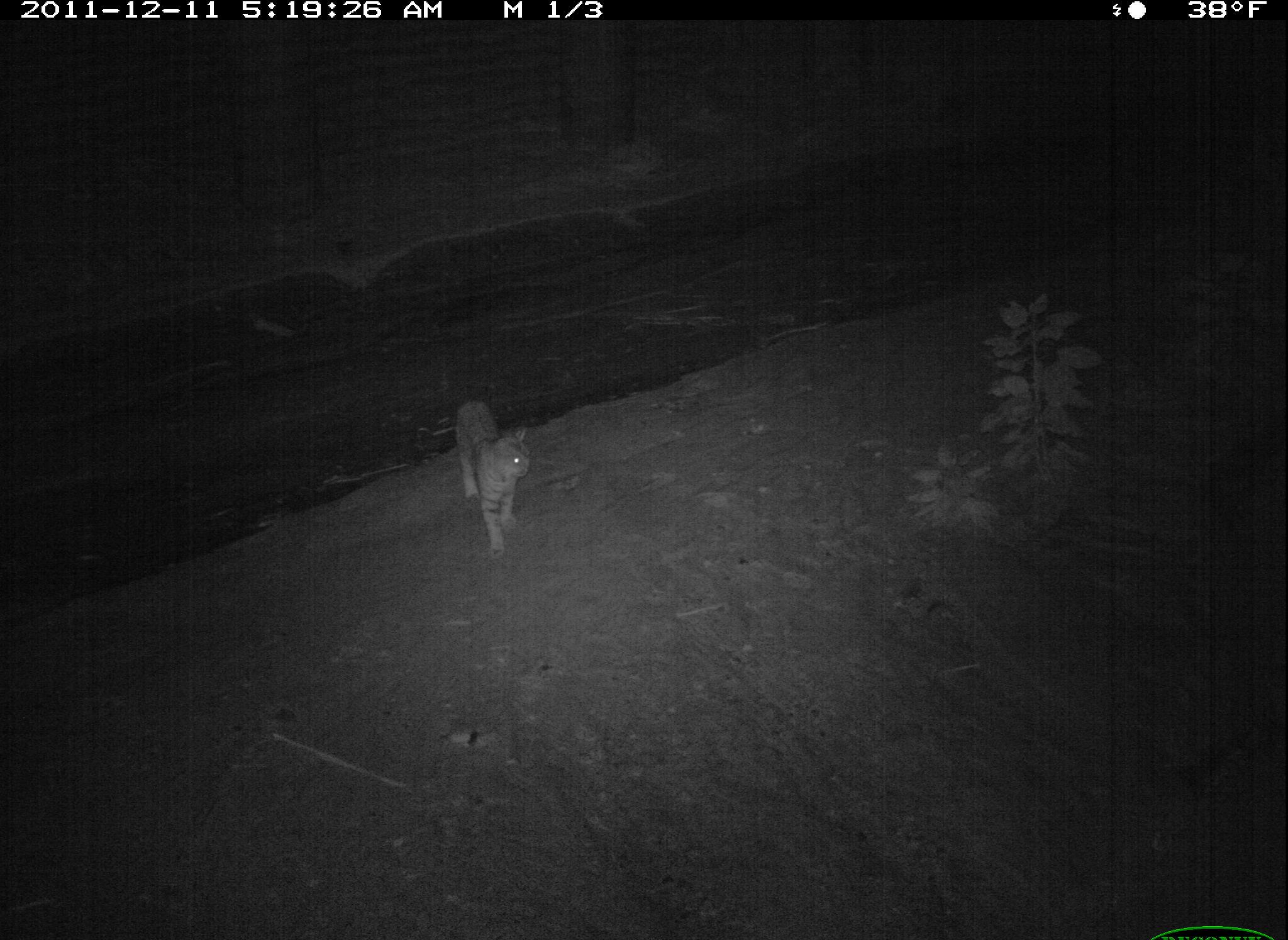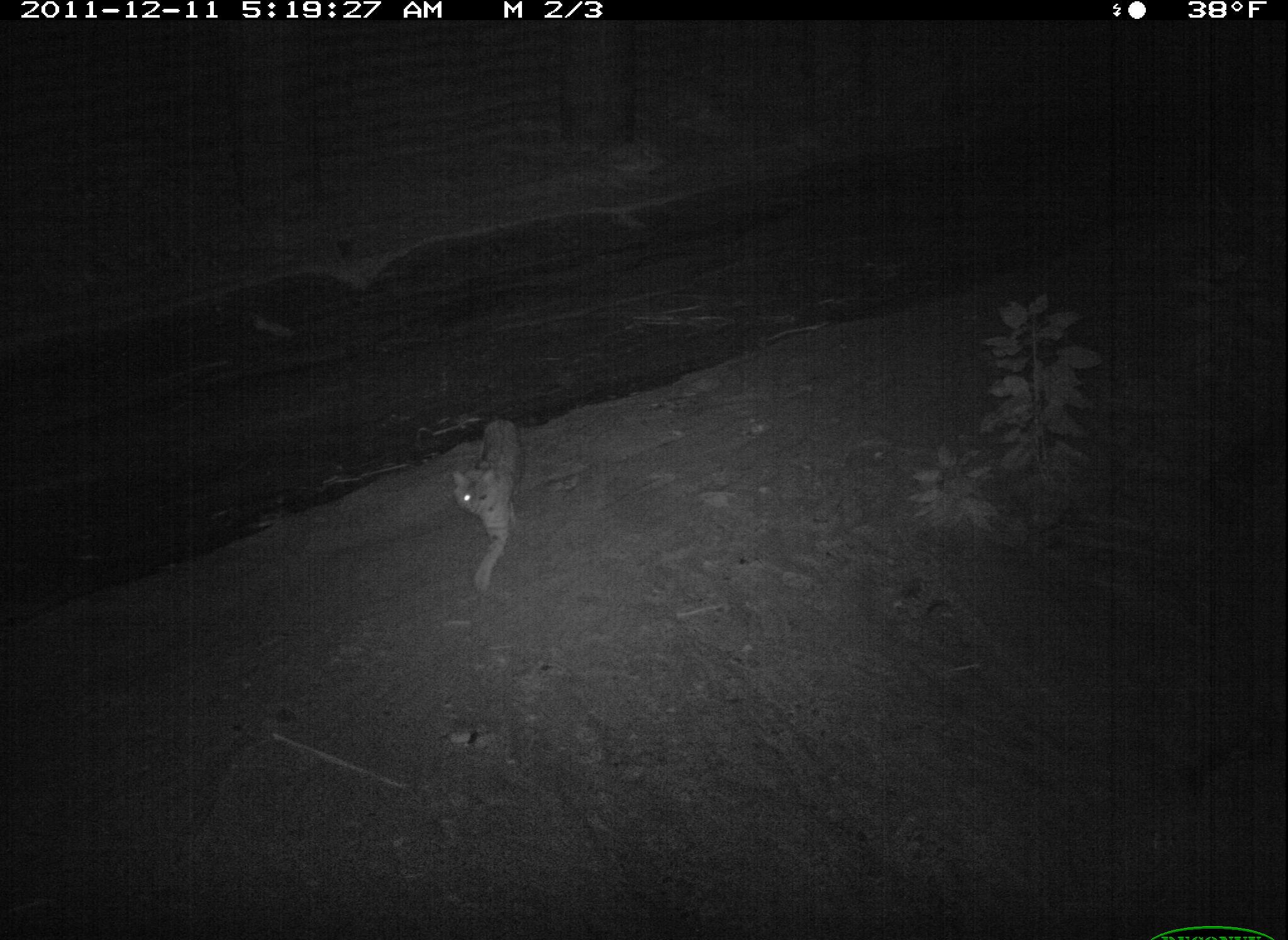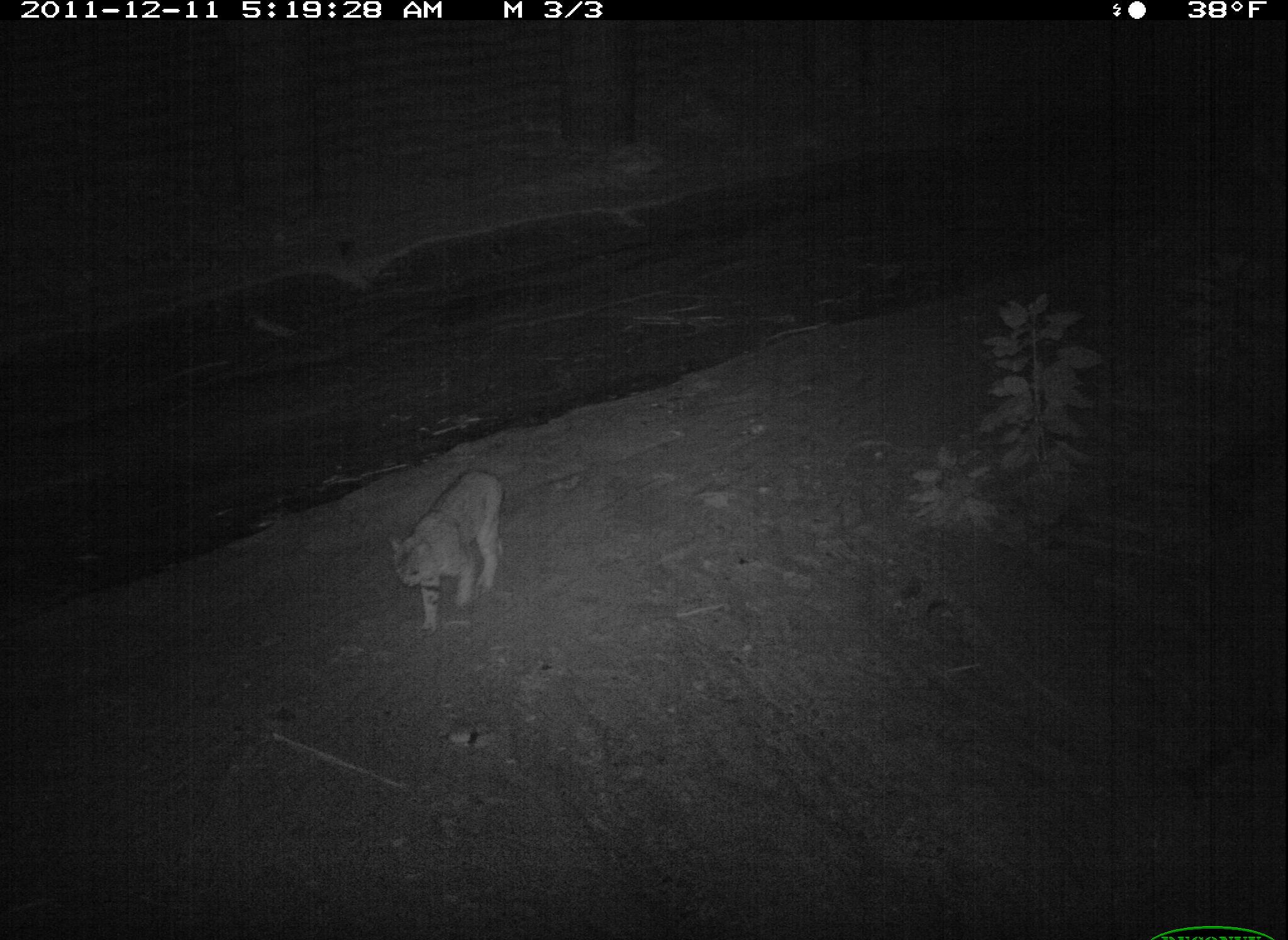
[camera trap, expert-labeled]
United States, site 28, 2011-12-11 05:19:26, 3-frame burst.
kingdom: Animalia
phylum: Chordata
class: Mammalia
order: Carnivora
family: Felidae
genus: Lynx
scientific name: Lynx rufus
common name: bobcat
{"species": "bobcat (Lynx rufus)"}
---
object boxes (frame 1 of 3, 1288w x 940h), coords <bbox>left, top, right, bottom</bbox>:
bobcat: <bbox>435, 377, 552, 559</bbox>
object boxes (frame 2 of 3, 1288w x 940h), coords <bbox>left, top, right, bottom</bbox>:
bobcat: <bbox>449, 409, 531, 599</bbox>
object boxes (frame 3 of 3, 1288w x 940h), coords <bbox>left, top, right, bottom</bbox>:
bobcat: <bbox>382, 461, 535, 639</bbox>